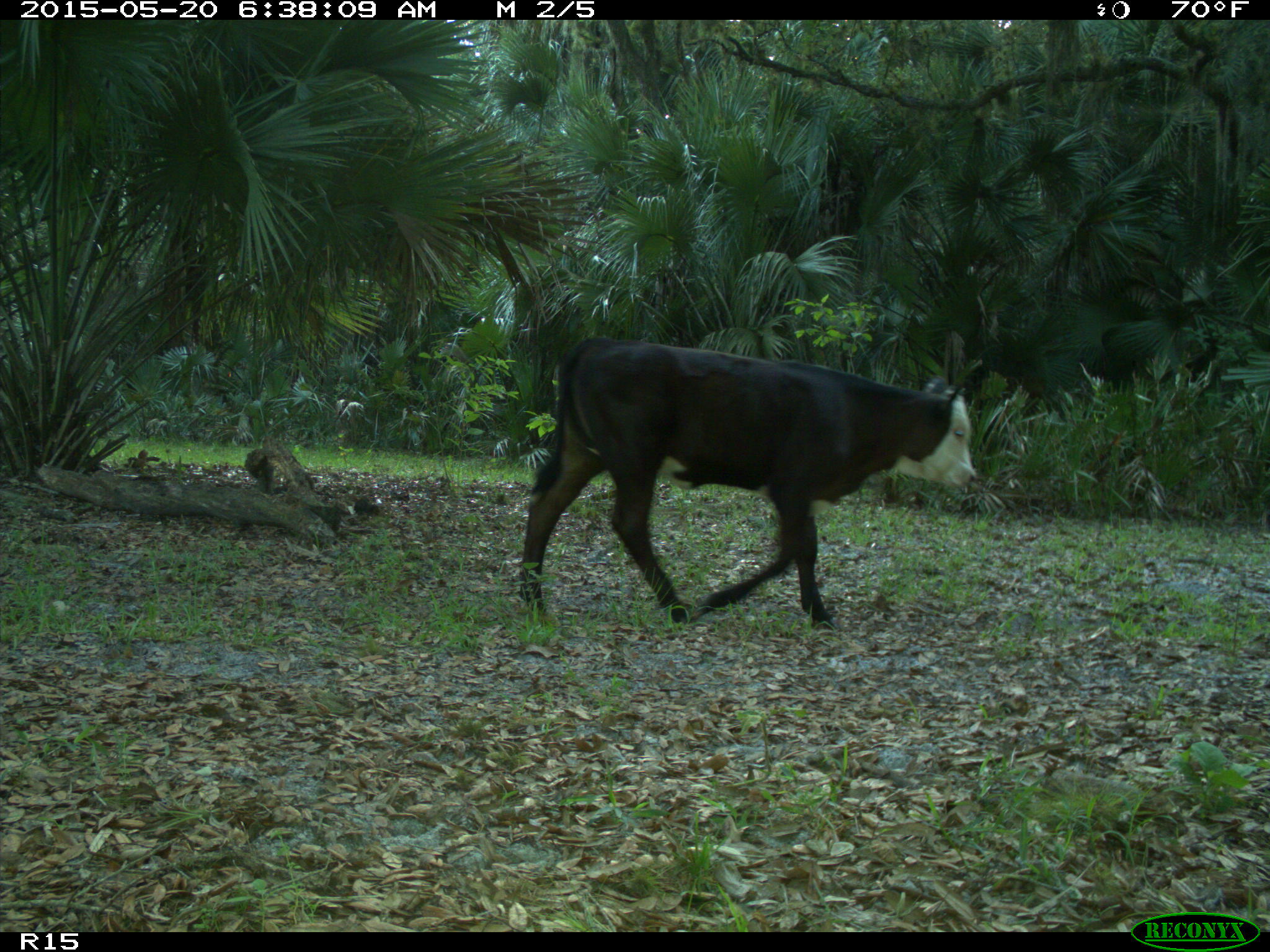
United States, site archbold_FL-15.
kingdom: Animalia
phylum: Chordata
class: Mammalia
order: Artiodactyla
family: Bovidae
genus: Bos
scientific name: Bos taurus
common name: domestic cow